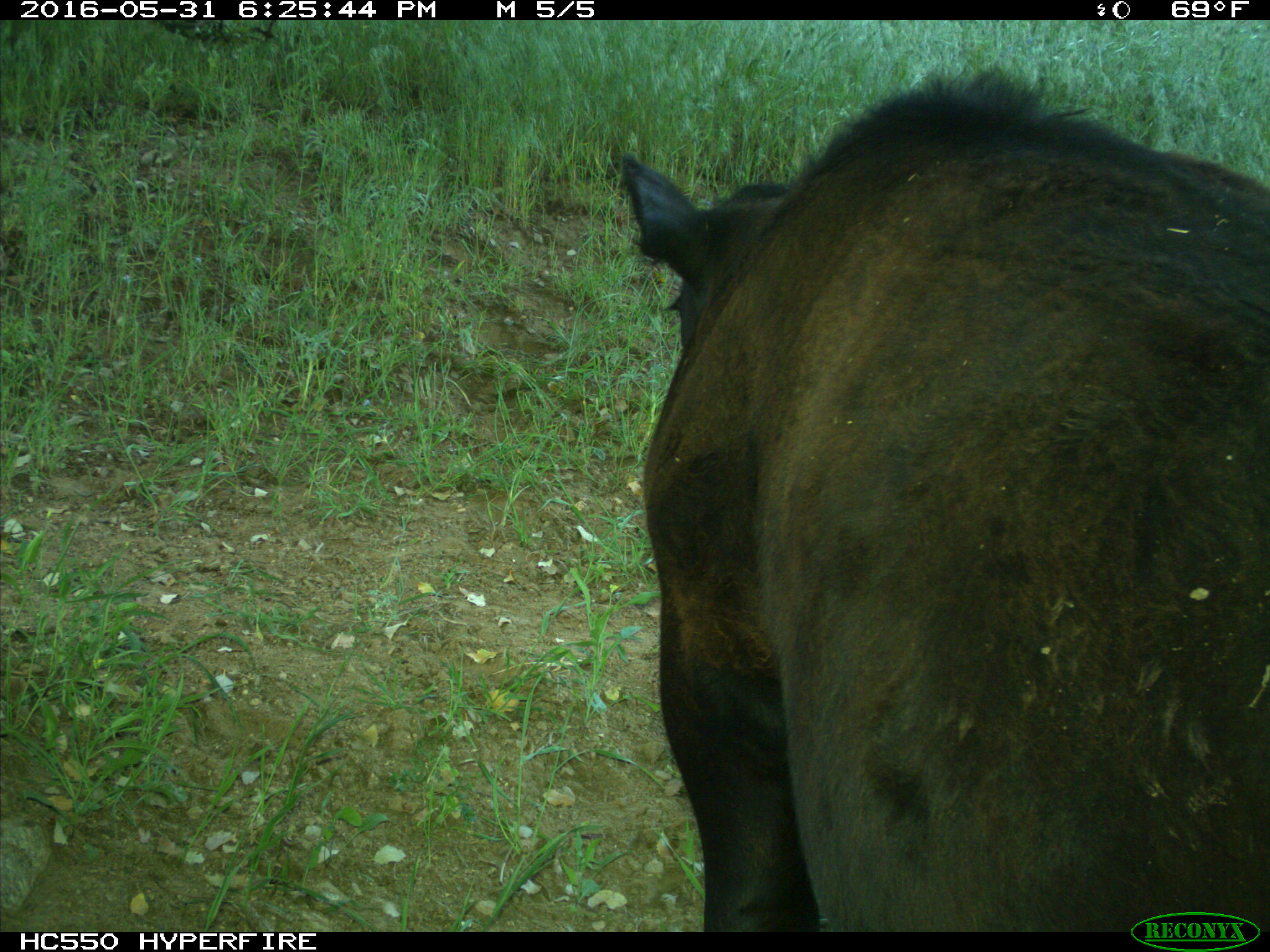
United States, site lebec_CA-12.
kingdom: Animalia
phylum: Chordata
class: Mammalia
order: Artiodactyla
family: Bovidae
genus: Bos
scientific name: Bos taurus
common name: domestic cow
Bos taurus (domestic cow).